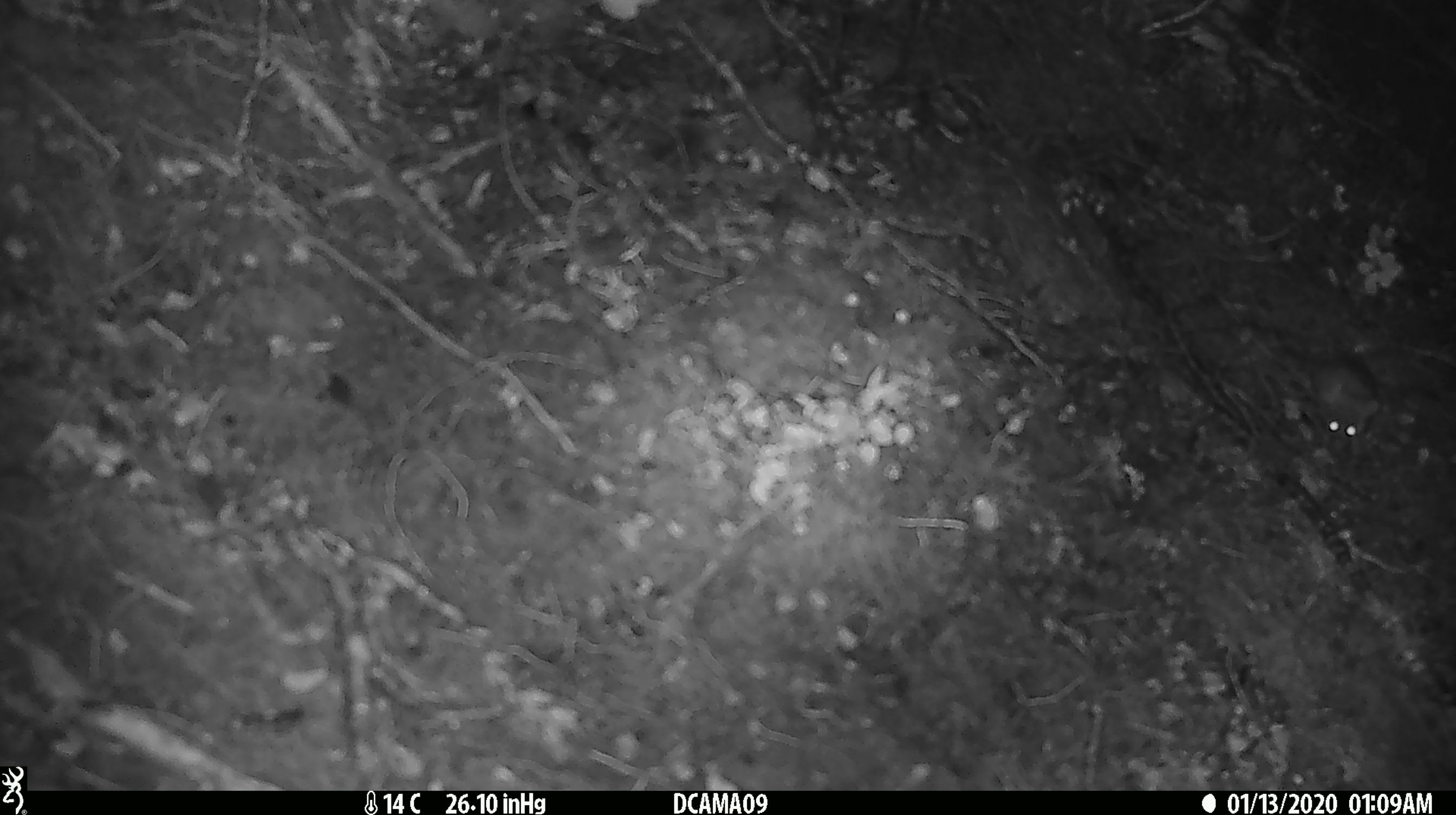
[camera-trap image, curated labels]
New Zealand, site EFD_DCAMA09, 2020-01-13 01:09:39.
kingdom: Animalia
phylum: Chordata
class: Mammalia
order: Rodentia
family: Muridae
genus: Mus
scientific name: Mus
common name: mouse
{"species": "mouse (Mus)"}